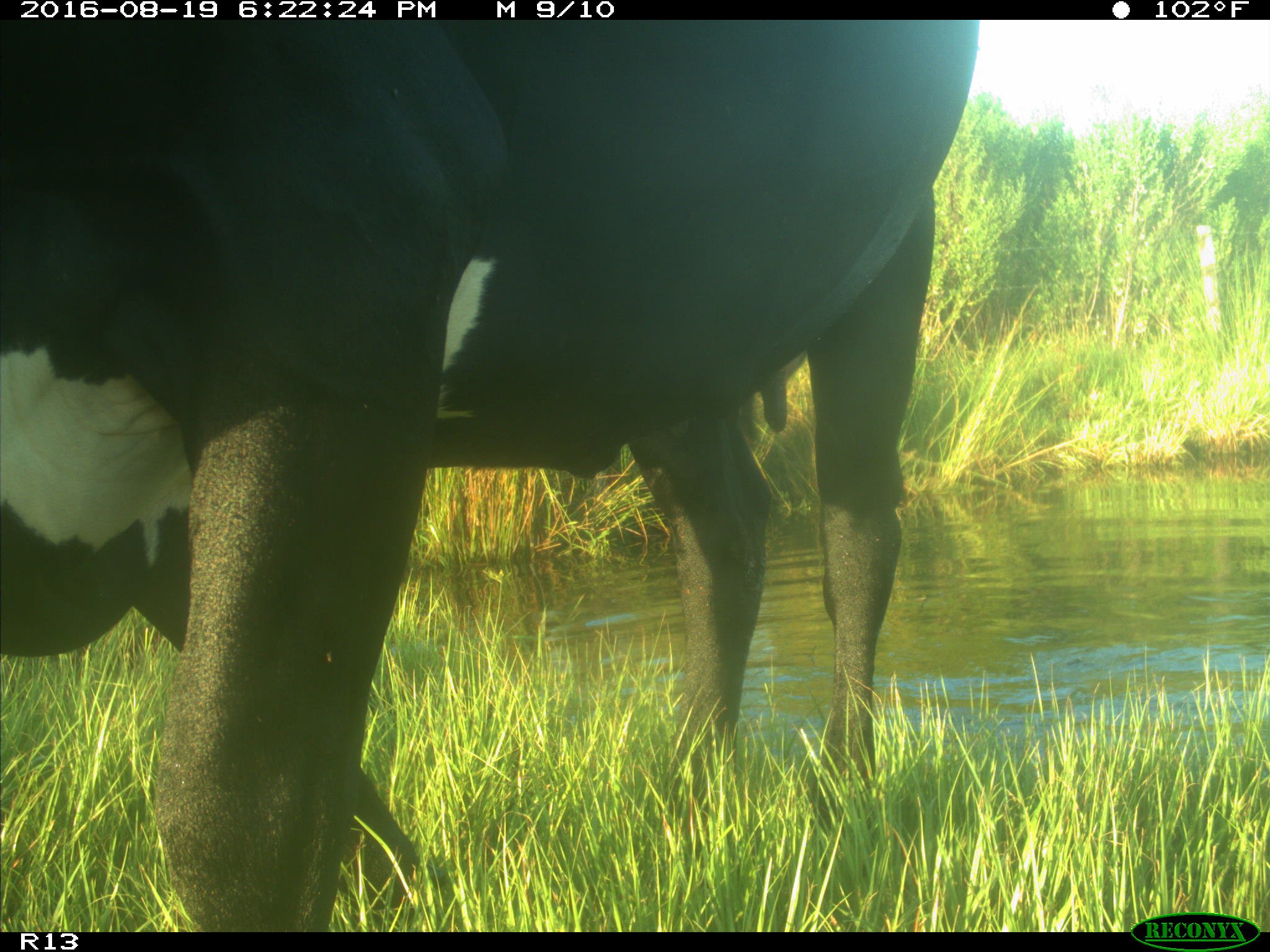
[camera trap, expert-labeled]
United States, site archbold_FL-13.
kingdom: Animalia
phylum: Chordata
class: Mammalia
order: Artiodactyla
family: Bovidae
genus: Bos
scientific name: Bos taurus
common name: domestic cow